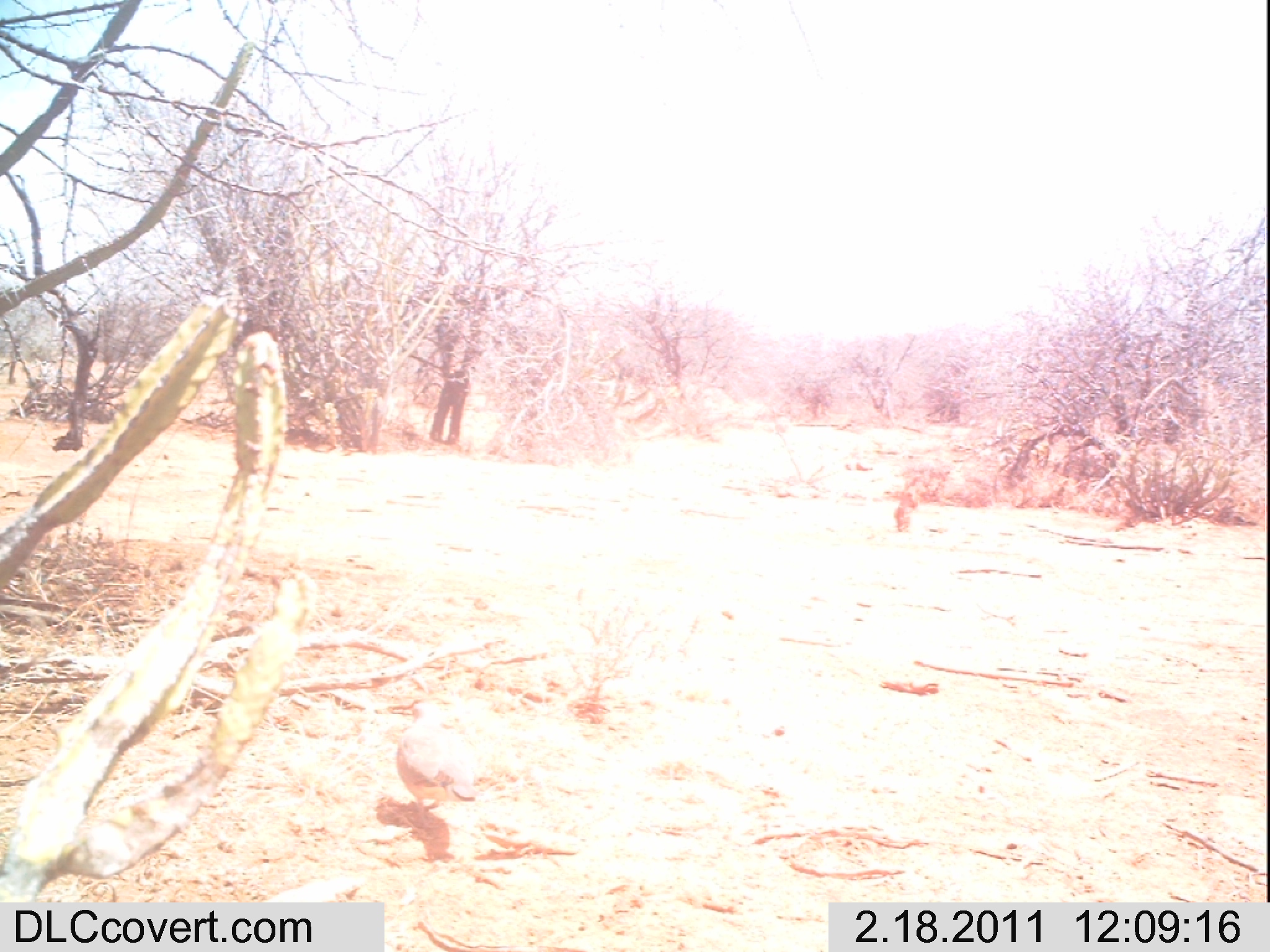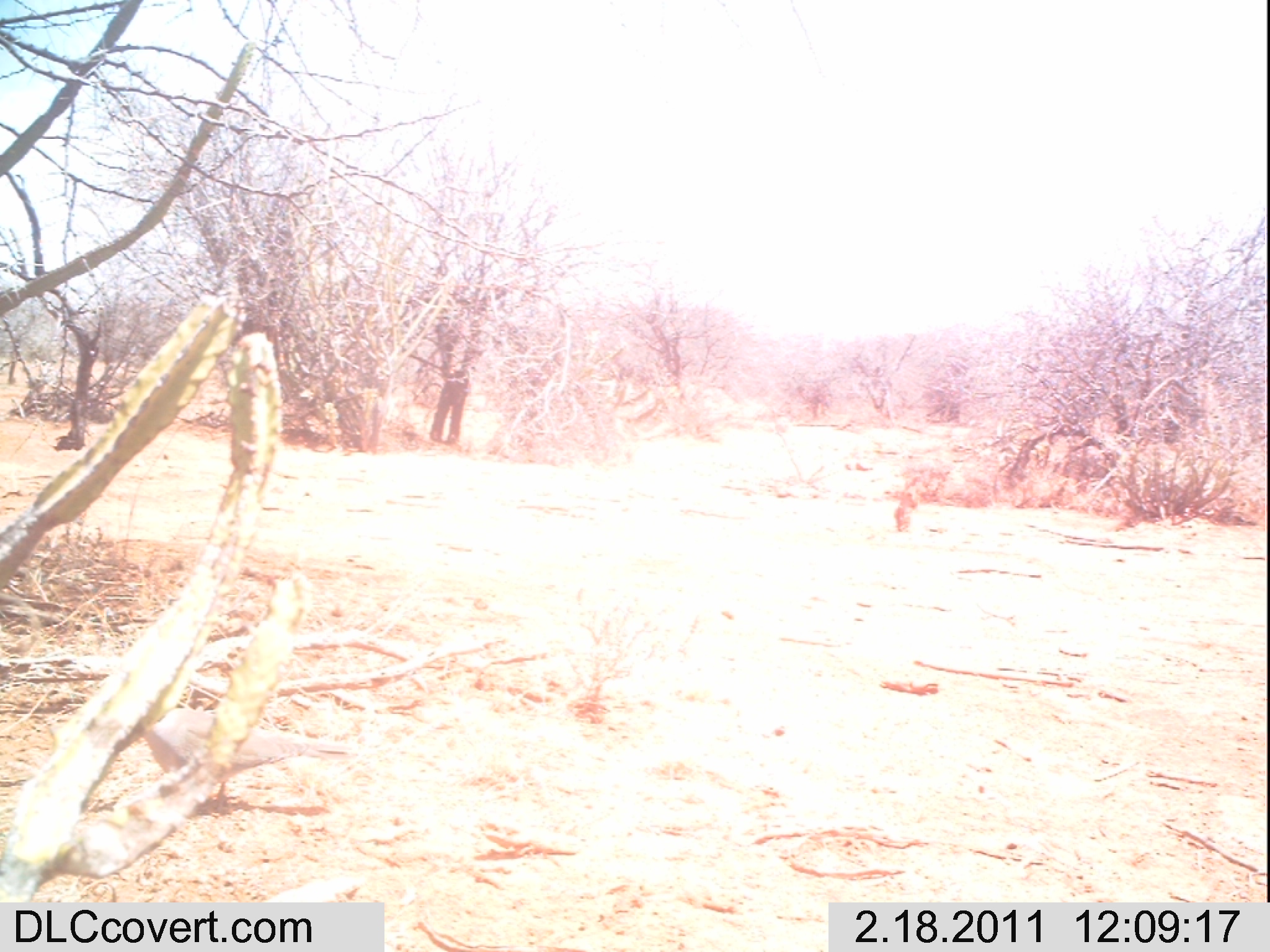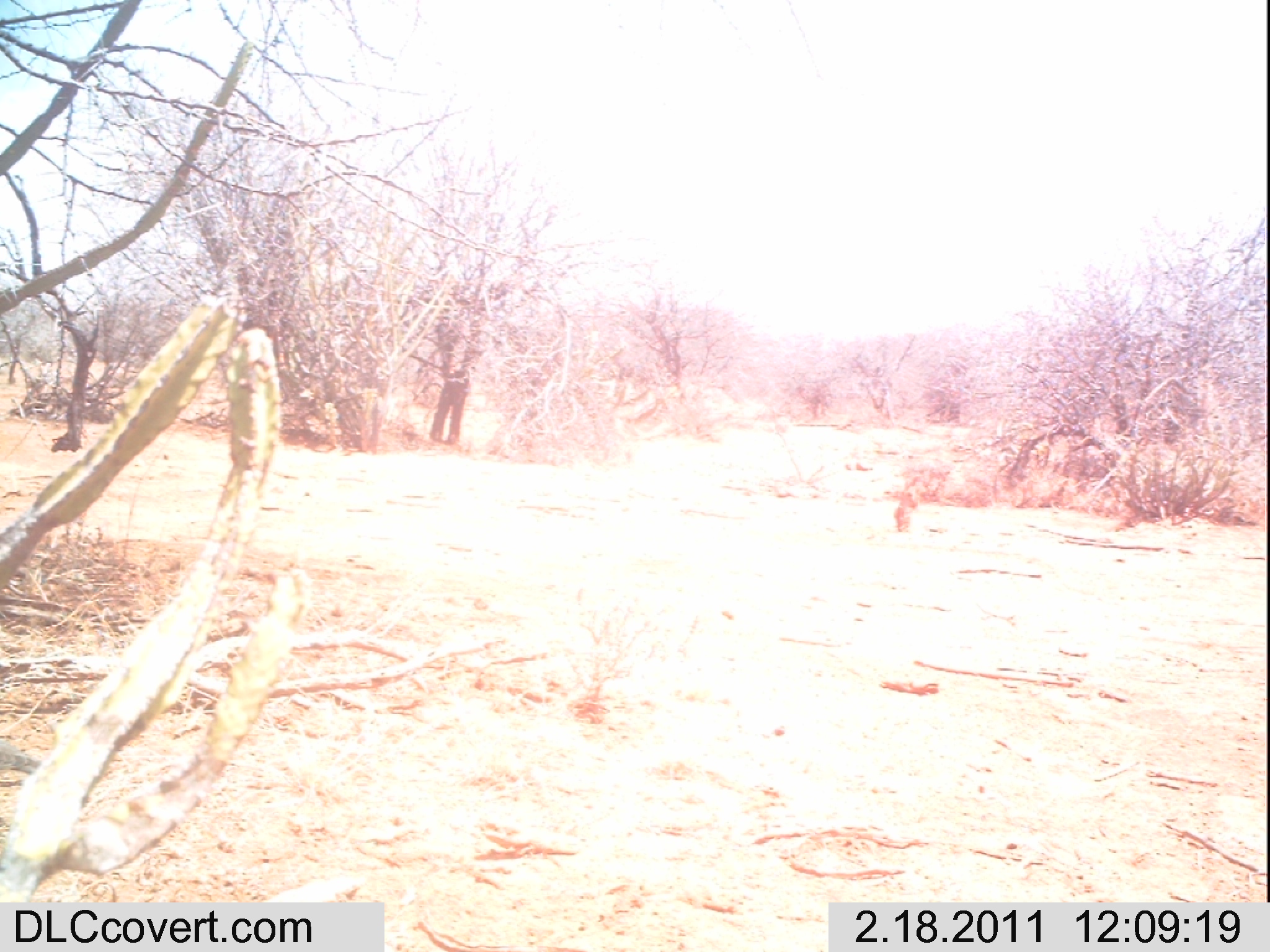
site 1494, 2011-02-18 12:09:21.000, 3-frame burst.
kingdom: Animalia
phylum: Chordata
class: Mammalia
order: Artiodactyla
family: Bovidae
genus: Madoqua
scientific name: Madoqua guentheri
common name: günther's dik-dik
Madoqua guentheri (günther's dik-dik), count 1.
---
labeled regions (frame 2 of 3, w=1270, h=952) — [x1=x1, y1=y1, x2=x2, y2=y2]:
madoqua guentheri: [x1=144, y1=707, x2=359, y2=806]